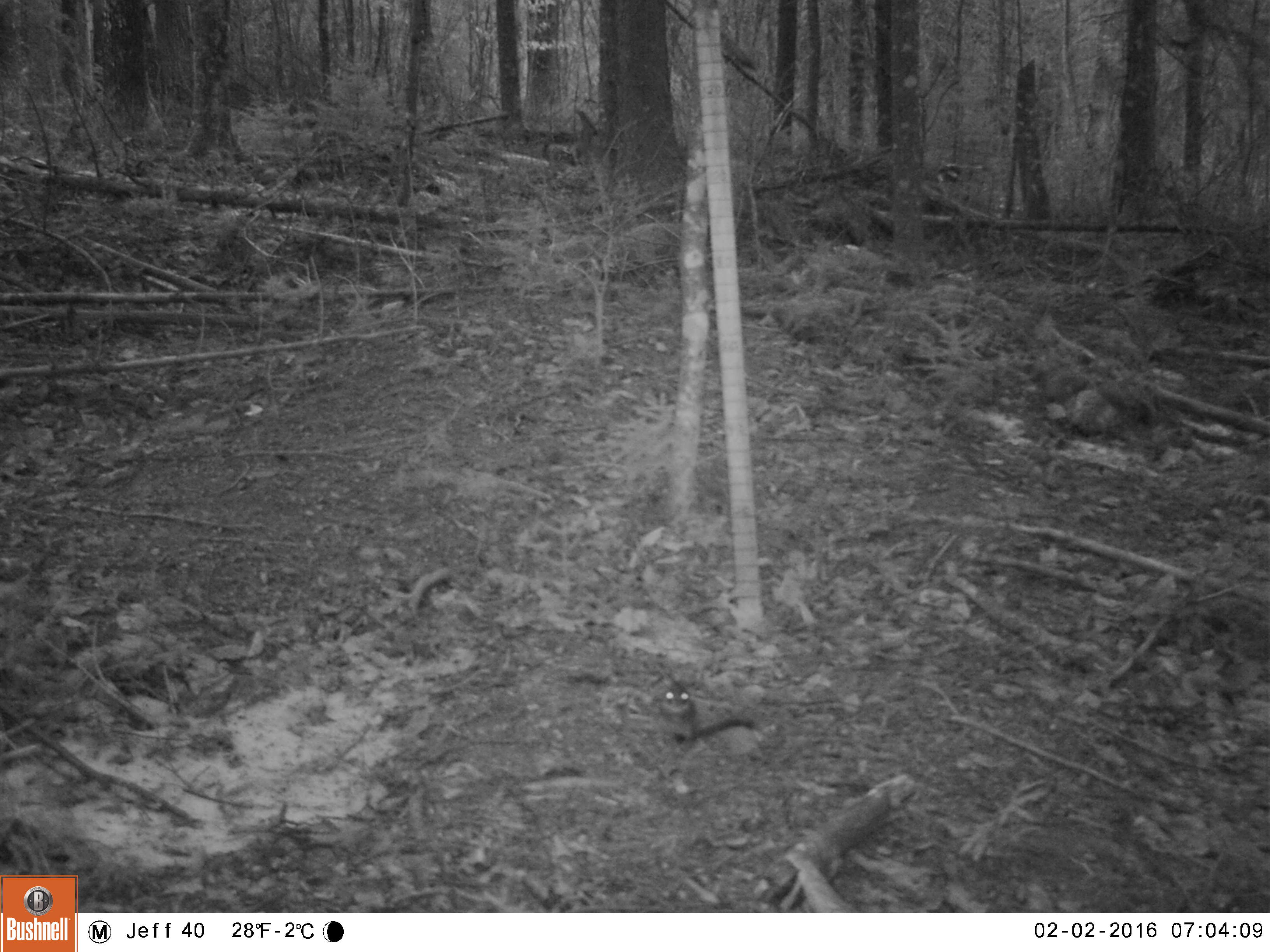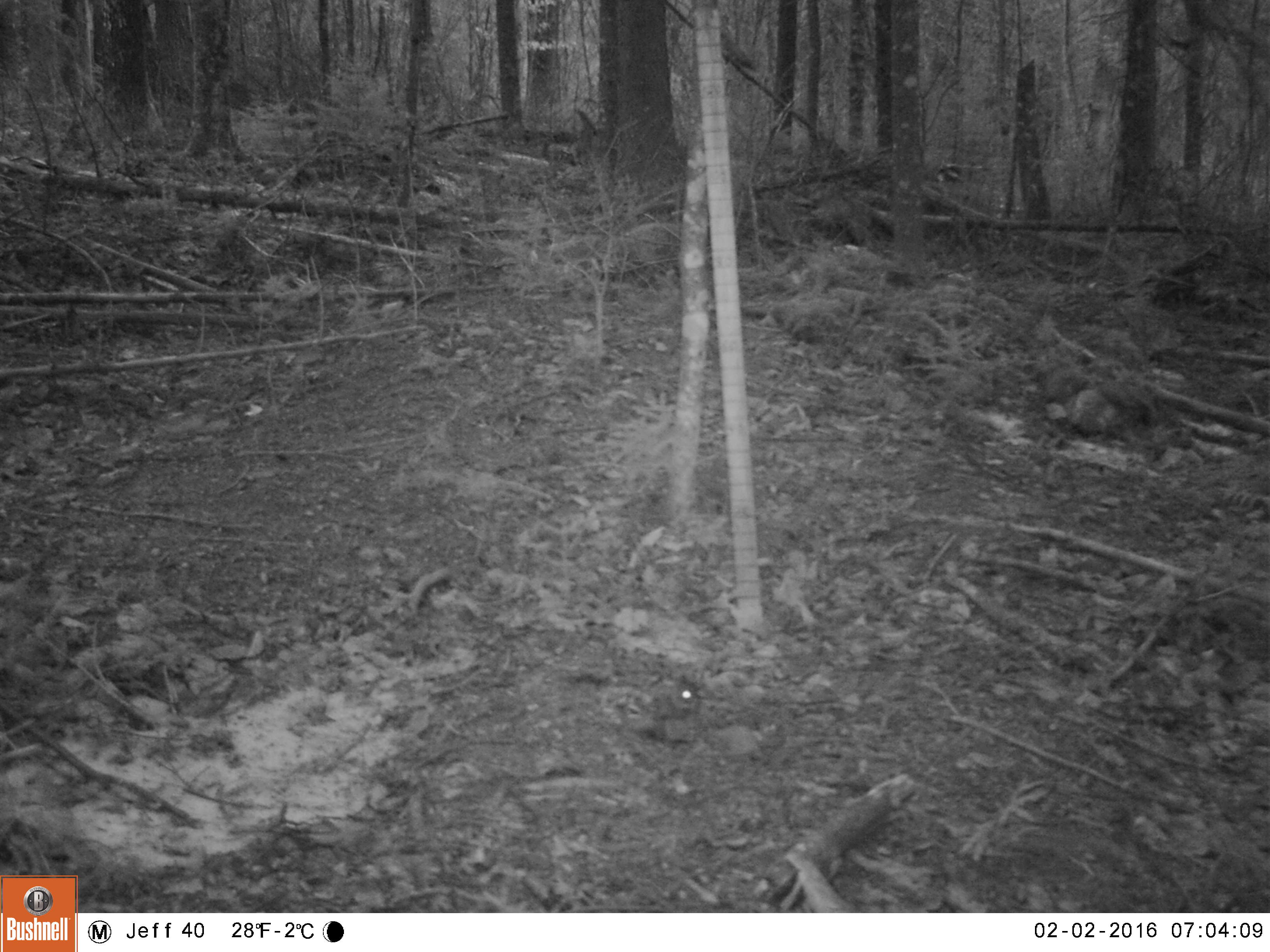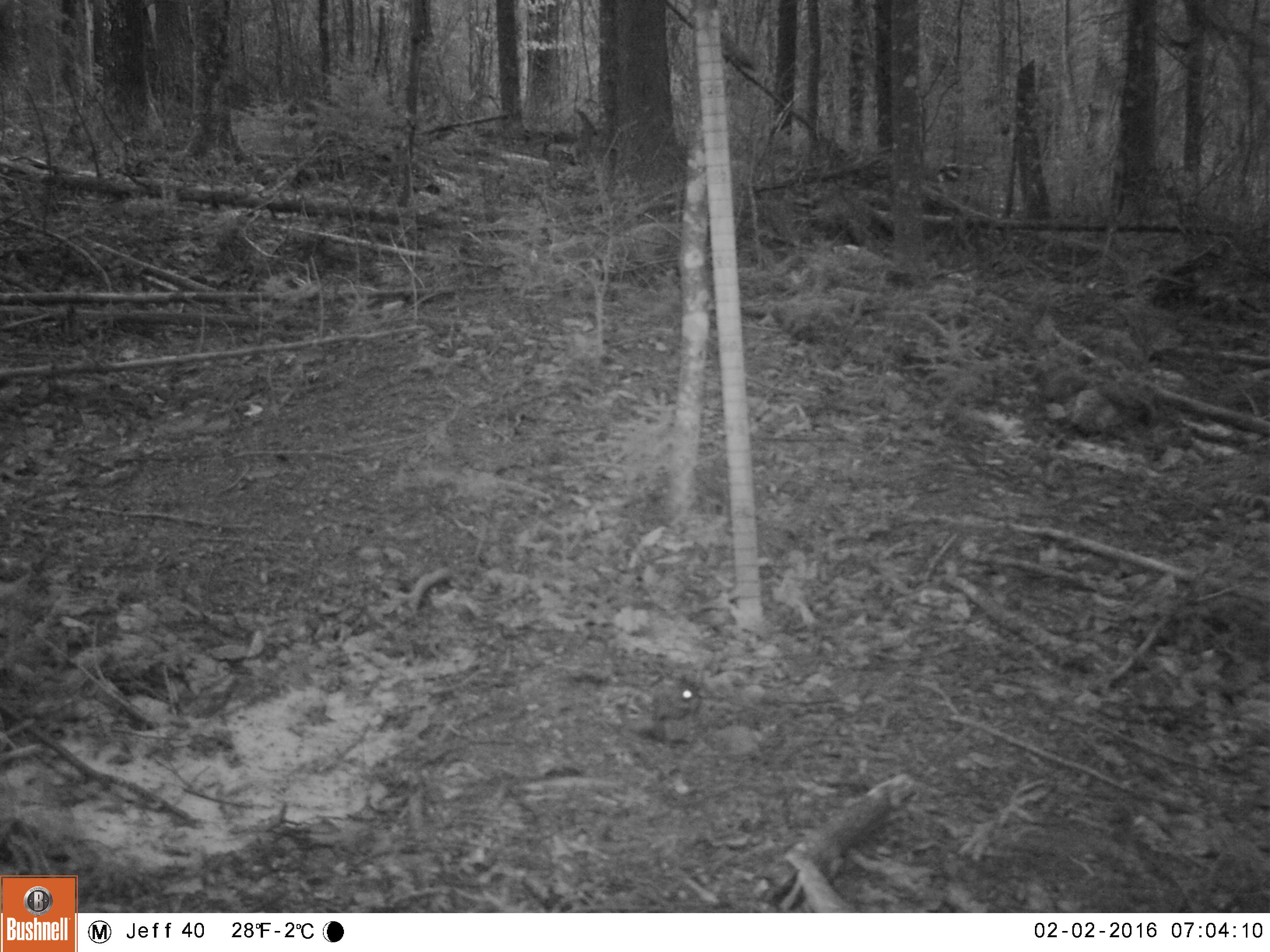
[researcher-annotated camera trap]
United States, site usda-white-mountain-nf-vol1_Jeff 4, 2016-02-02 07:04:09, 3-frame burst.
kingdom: Animalia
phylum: Chordata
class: Mammalia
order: Rodentia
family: Sciuridae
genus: Tamiasciurus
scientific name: Tamiasciurus hudsonicus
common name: red squirrel